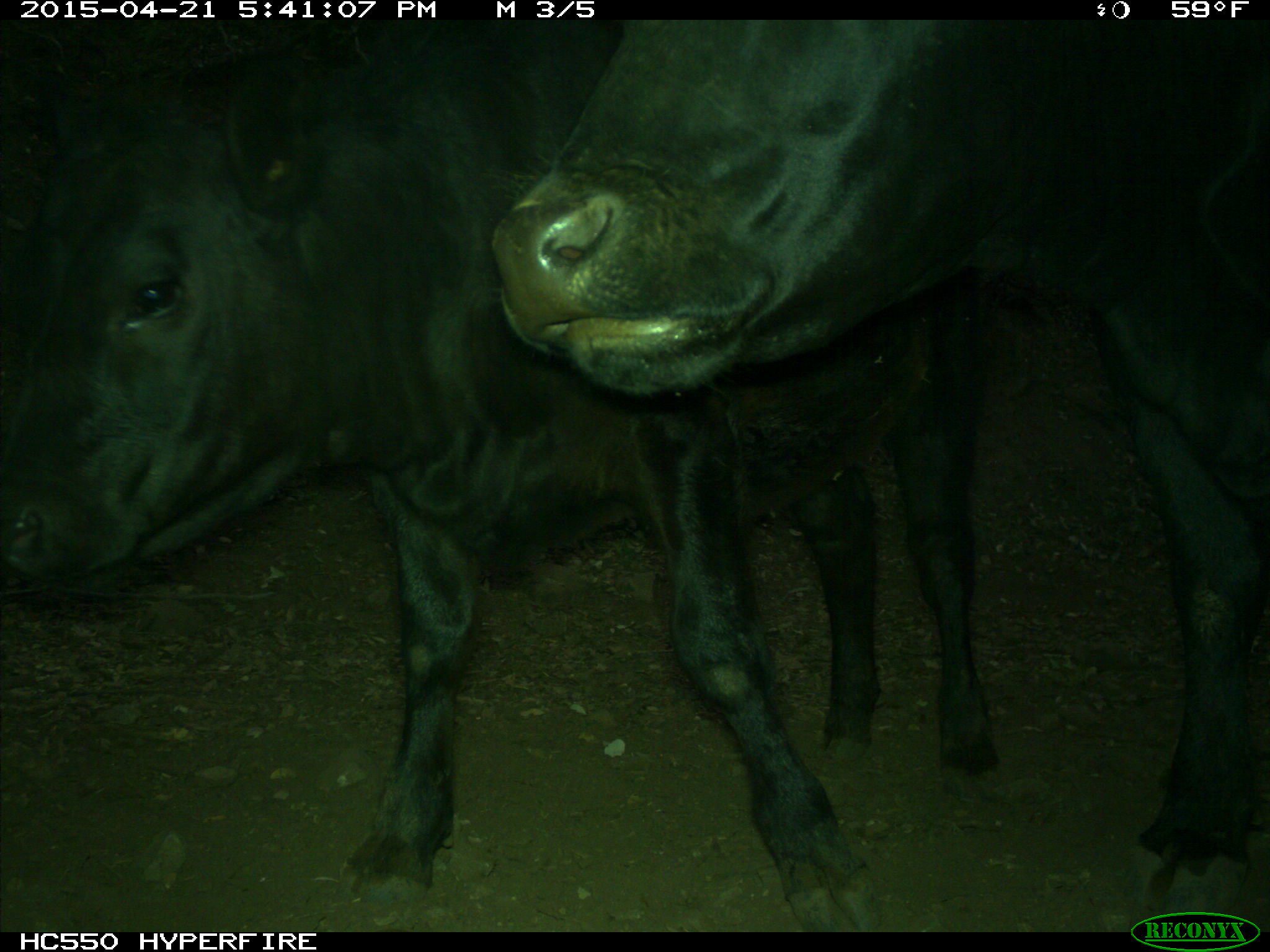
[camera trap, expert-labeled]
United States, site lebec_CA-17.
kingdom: Animalia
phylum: Chordata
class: Mammalia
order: Artiodactyla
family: Bovidae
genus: Bos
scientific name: Bos taurus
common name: domestic cow